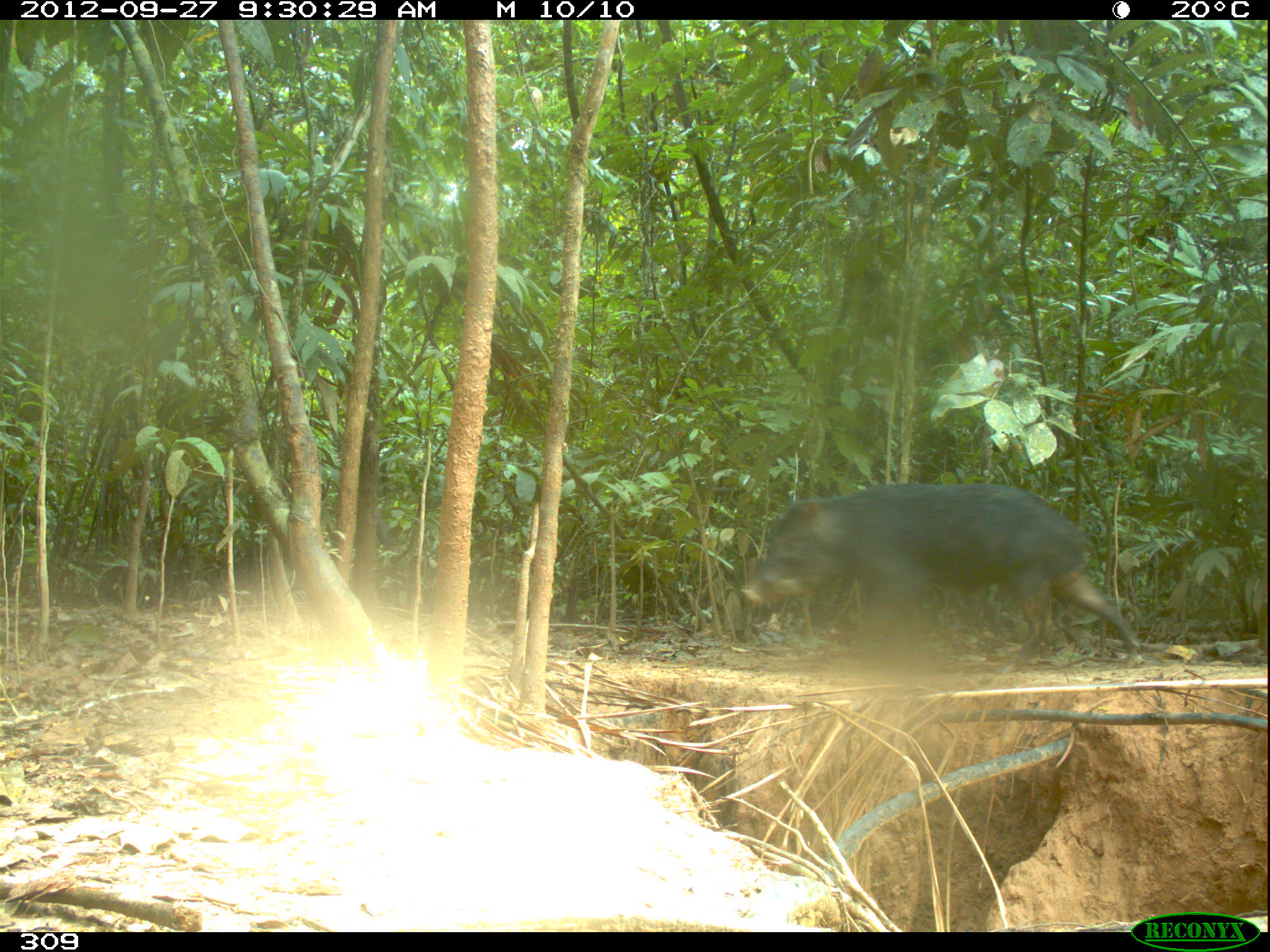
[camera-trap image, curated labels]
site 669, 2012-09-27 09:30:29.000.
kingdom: Animalia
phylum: Chordata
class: Mammalia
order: Artiodactyla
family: Tayassuidae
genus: Tayassu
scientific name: Tayassu pecari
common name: white-lipped peccary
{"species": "Tayassu pecari (white-lipped peccary)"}